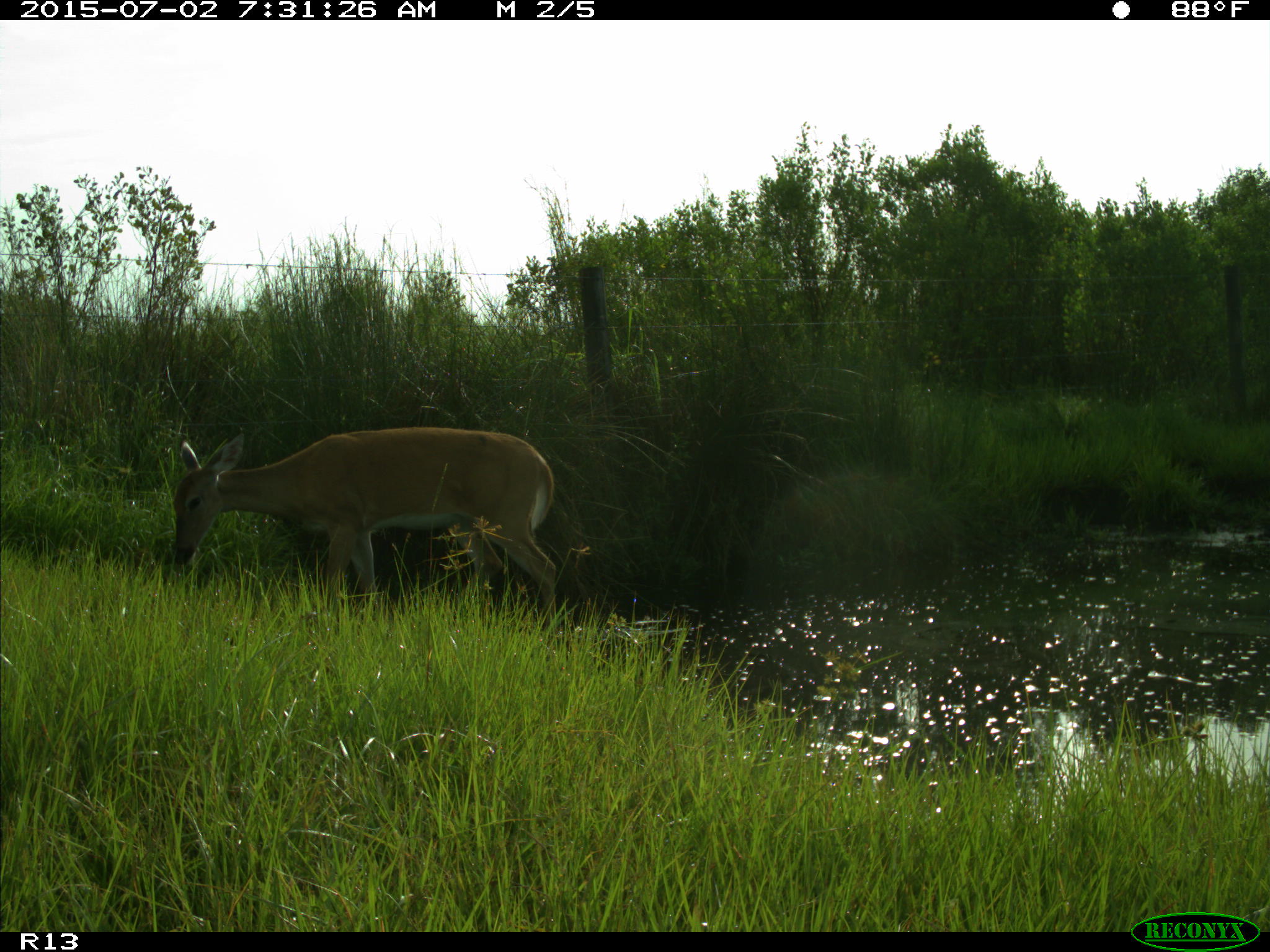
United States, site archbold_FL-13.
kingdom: Animalia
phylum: Chordata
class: Mammalia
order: Artiodactyla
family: Cervidae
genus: Odocoileus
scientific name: Odocoileus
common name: deer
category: unidentified deer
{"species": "unidentified deer (deer) (Odocoileus)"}